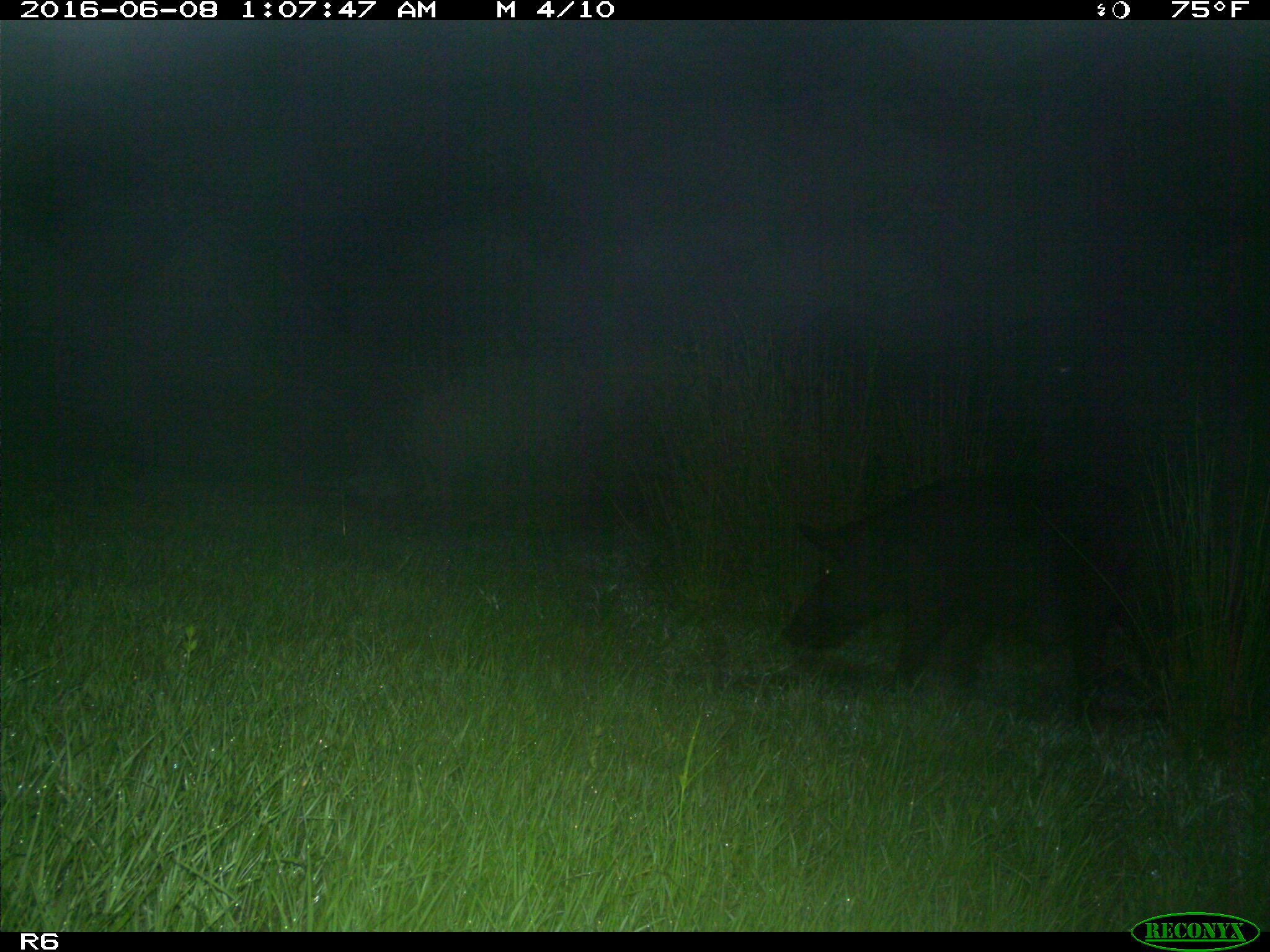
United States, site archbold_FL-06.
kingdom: Animalia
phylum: Chordata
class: Mammalia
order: Artiodactyla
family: Suidae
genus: Sus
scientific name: Sus scrofa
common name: wild boar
Sus scrofa (wild boar).